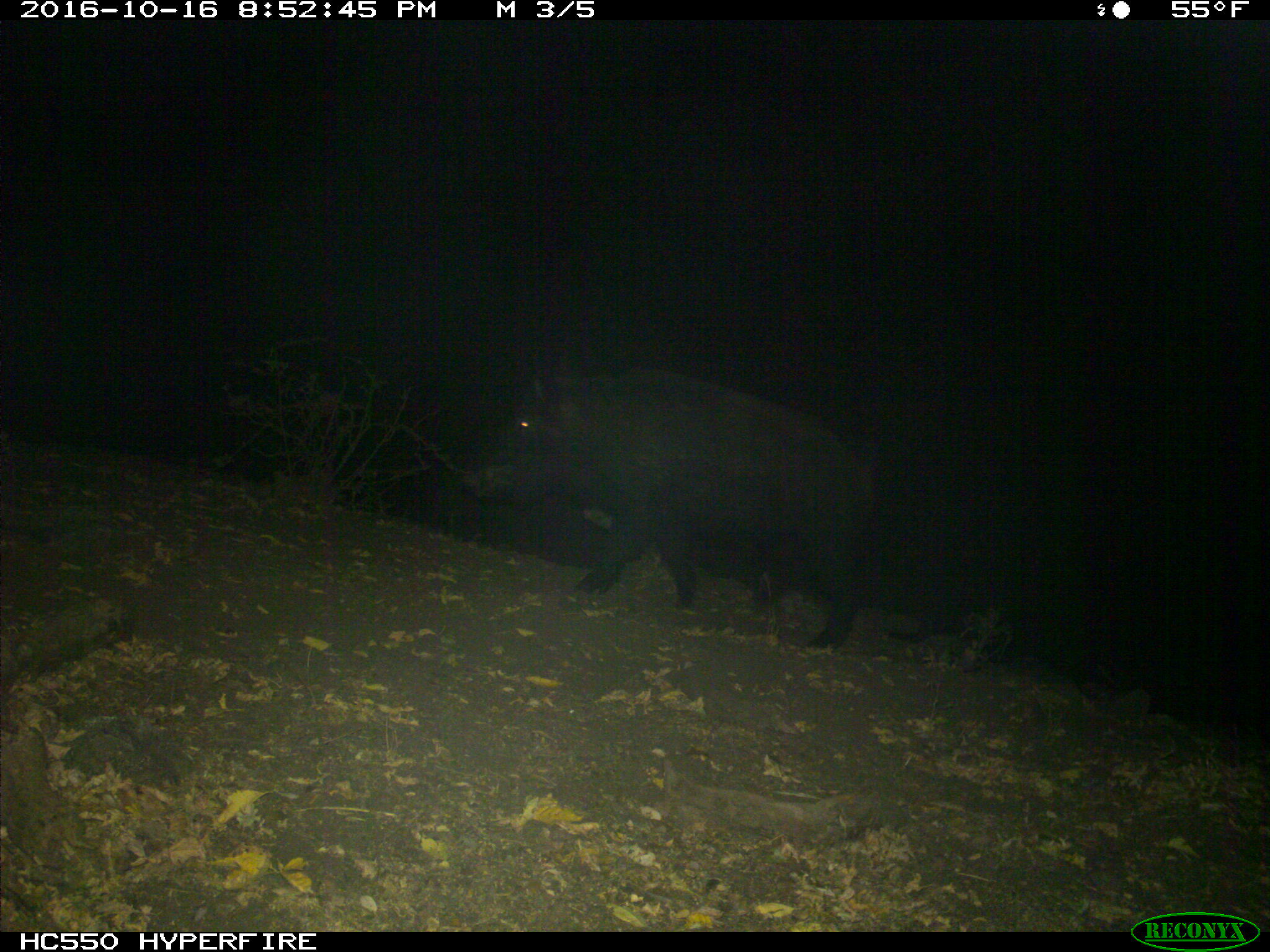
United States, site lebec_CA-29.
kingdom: Animalia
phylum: Chordata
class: Mammalia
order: Artiodactyla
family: Suidae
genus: Sus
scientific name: Sus scrofa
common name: wild boar